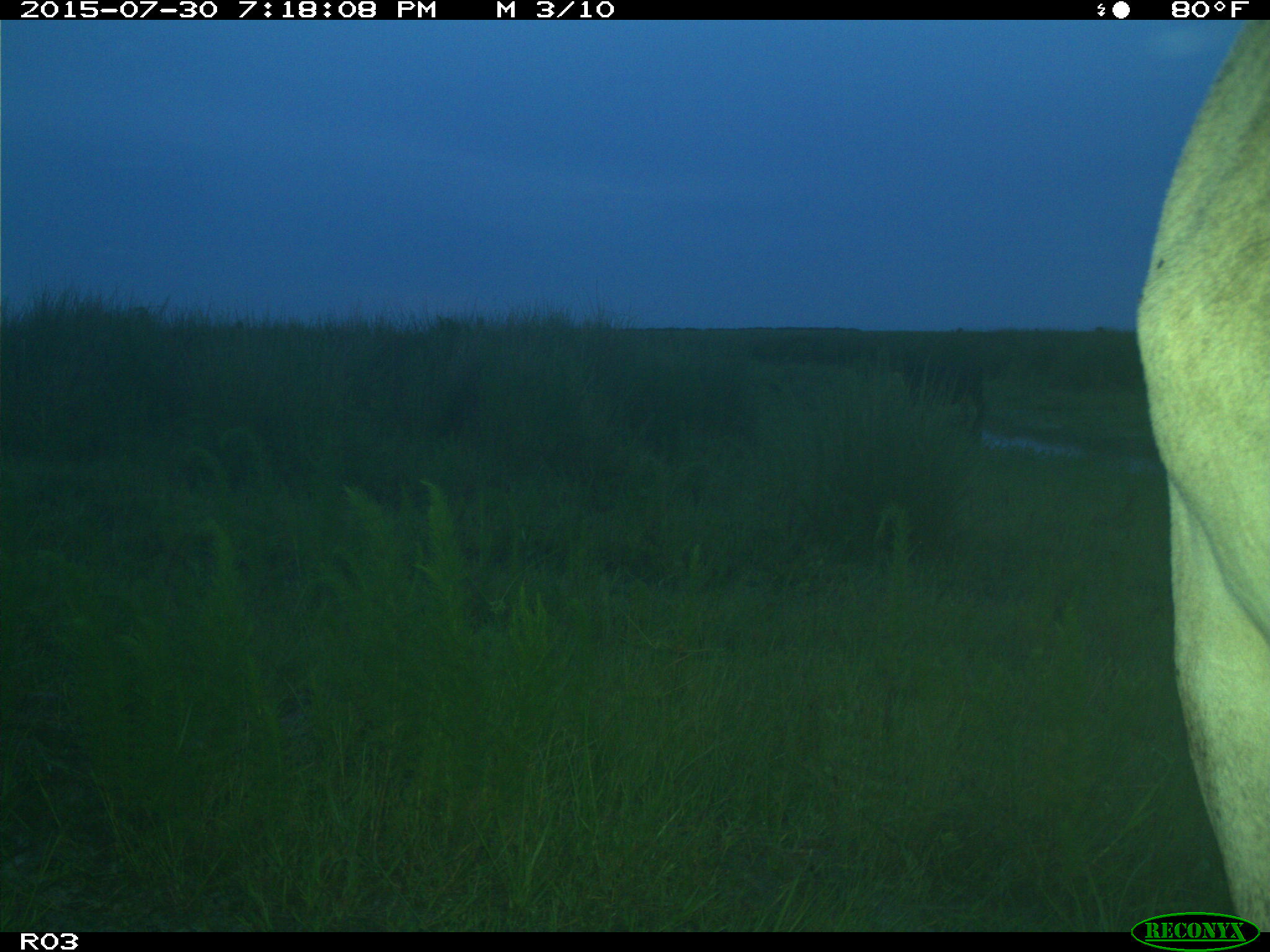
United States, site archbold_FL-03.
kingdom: Animalia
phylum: Chordata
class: Mammalia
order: Artiodactyla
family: Bovidae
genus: Bos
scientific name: Bos taurus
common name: domestic cow